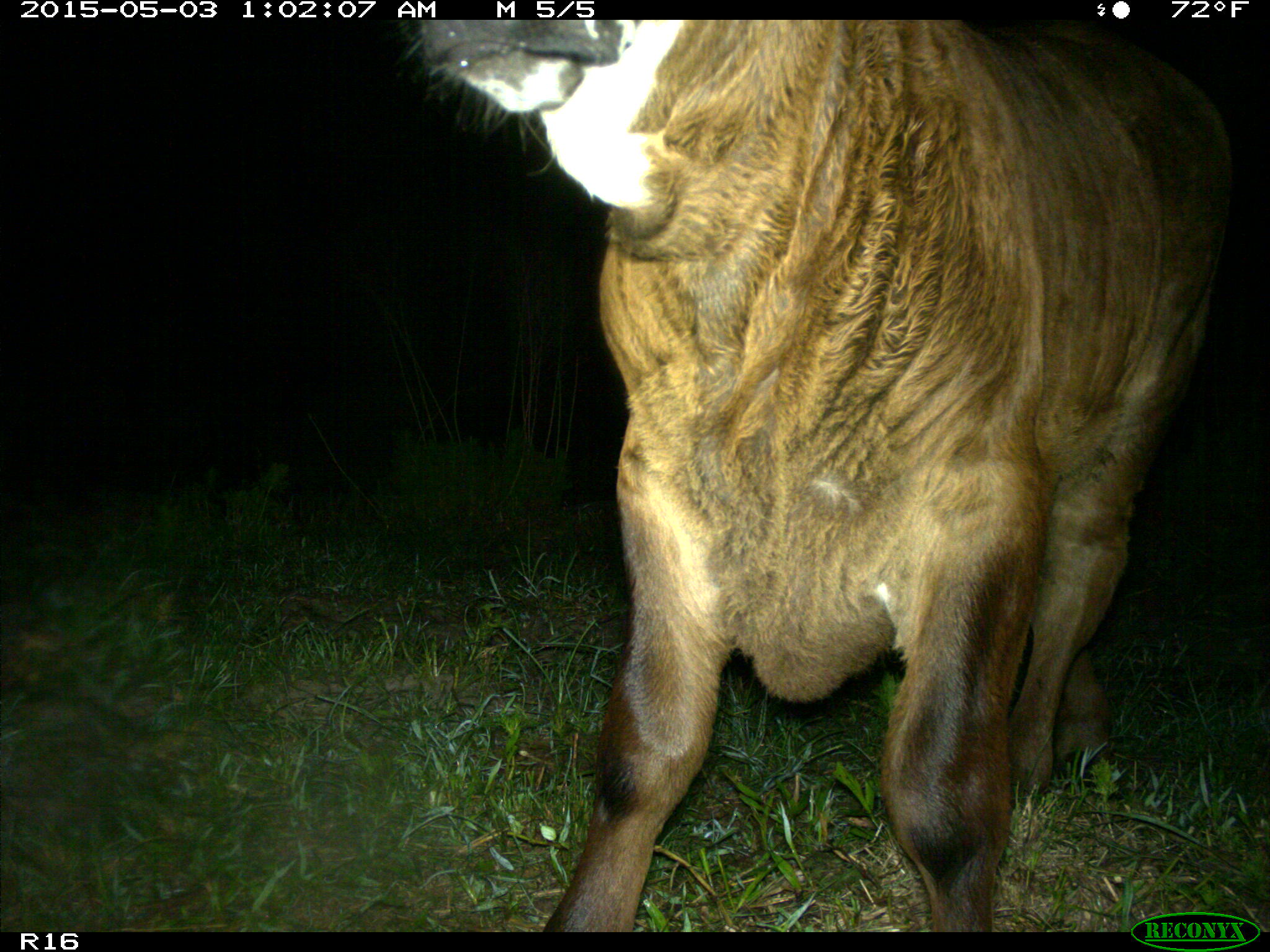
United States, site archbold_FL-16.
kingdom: Animalia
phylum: Chordata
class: Mammalia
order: Artiodactyla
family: Bovidae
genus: Bos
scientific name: Bos taurus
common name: domestic cow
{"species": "Bos taurus (domestic cow)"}